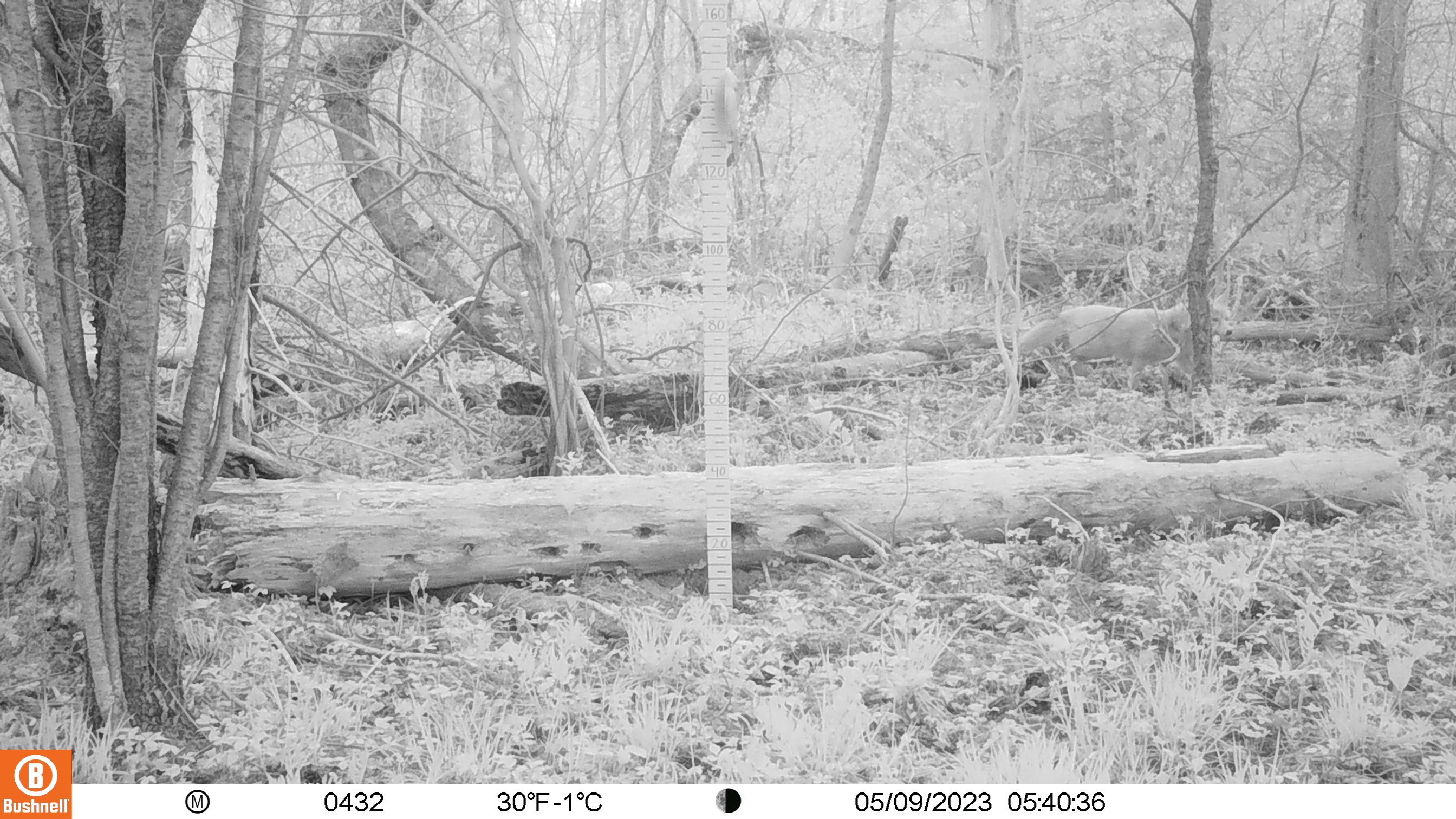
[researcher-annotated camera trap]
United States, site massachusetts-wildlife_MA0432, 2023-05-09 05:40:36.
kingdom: Animalia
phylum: Chordata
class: Mammalia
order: Carnivora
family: Canidae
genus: Canis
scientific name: Canis latrans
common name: coyote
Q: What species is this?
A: Coyote (Canis latrans).